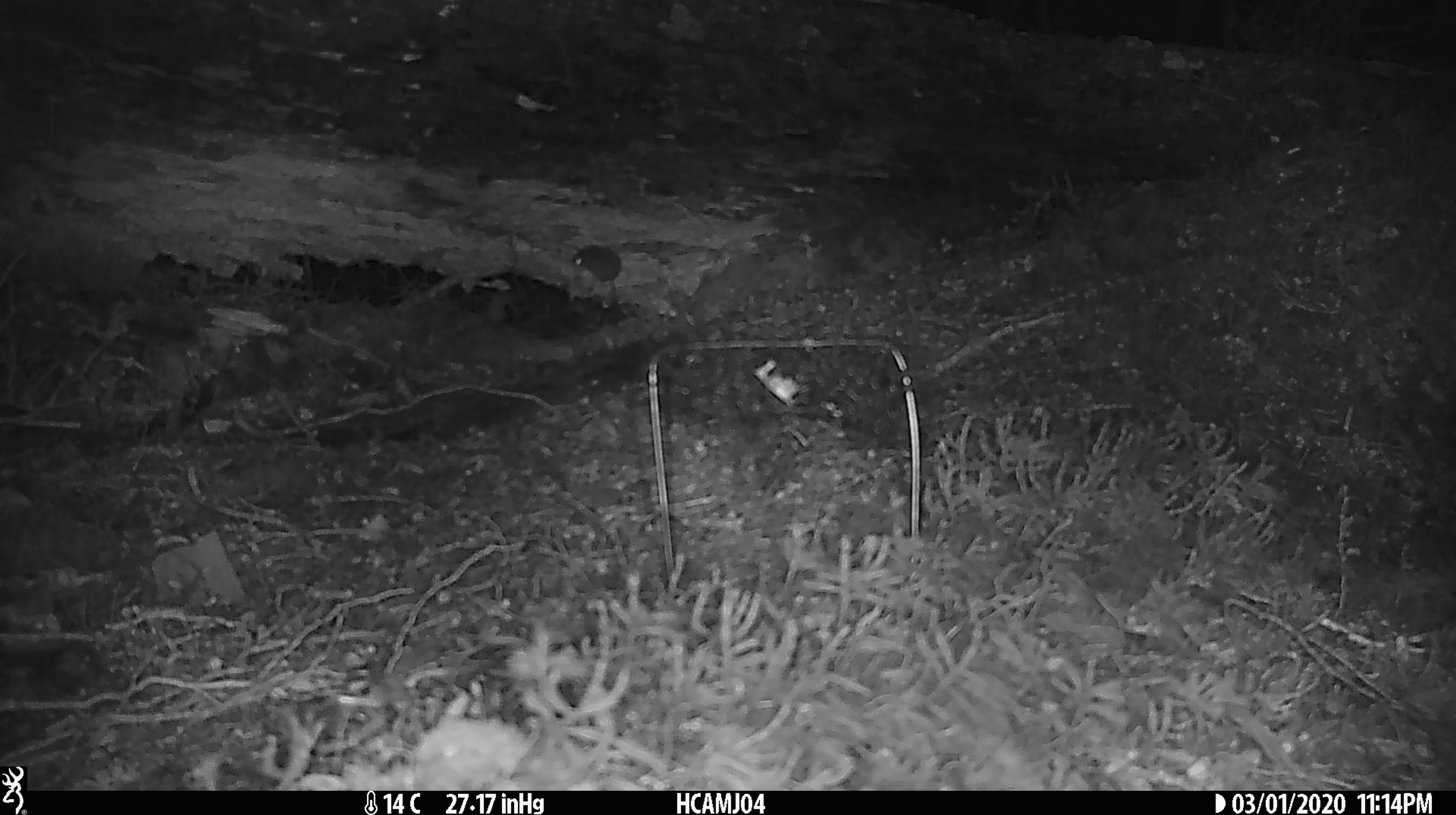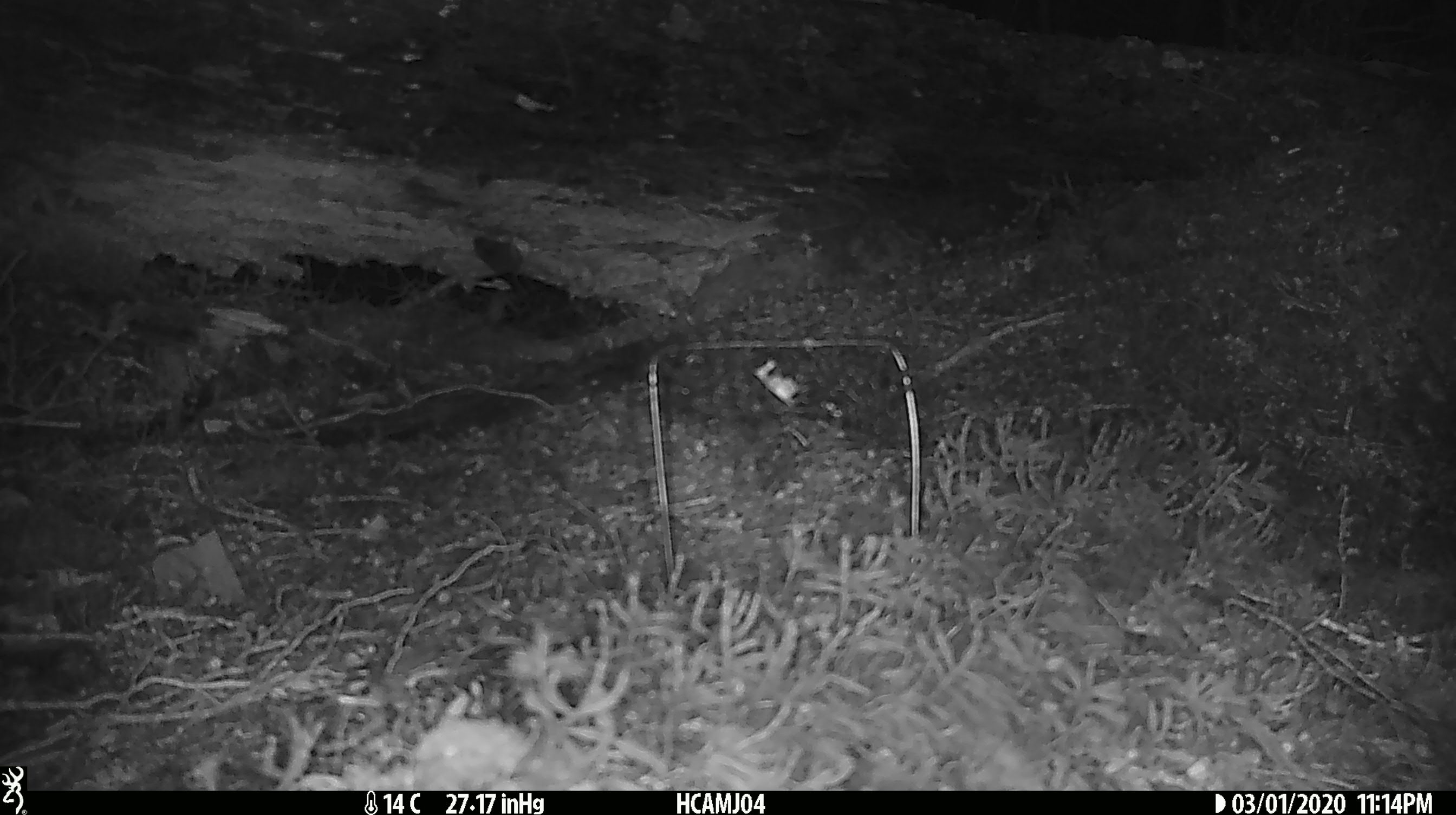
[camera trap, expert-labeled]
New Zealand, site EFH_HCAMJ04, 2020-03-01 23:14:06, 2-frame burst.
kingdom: Animalia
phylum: Chordata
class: Mammalia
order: Rodentia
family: Muridae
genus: Mus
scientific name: Mus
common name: mouse